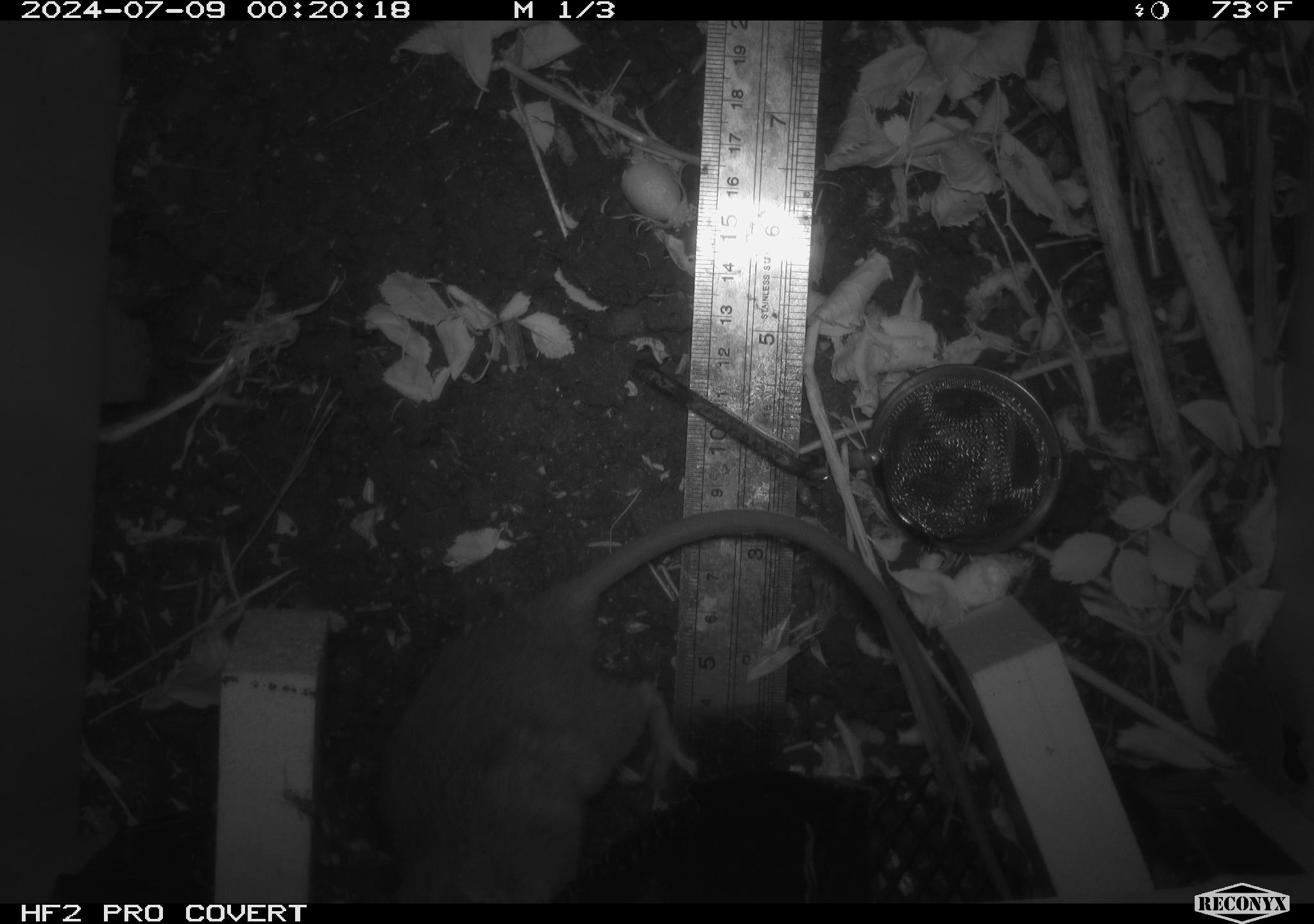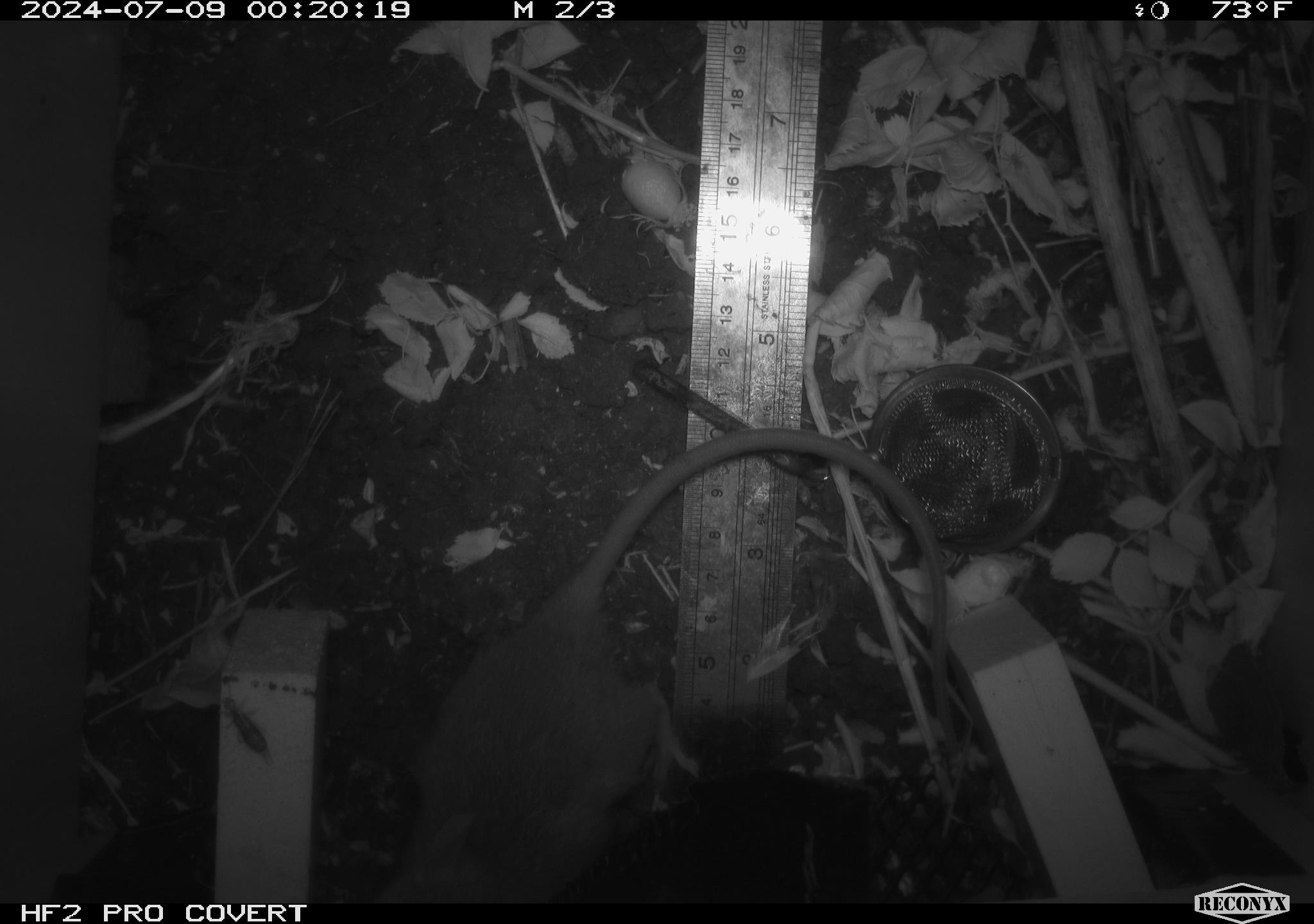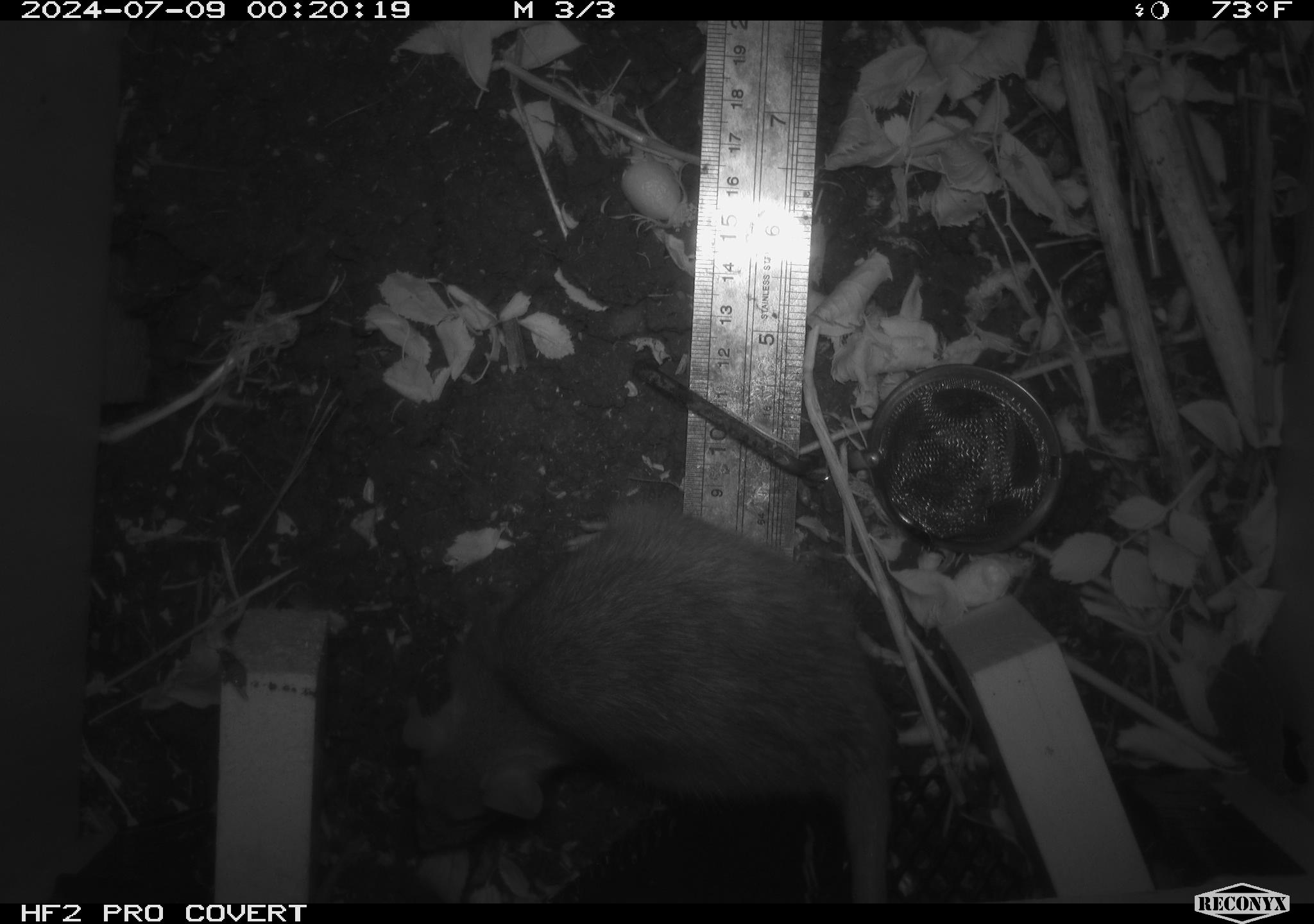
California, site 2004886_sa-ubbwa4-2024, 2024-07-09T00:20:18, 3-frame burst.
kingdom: Animalia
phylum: Chordata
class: Mammalia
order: Rodentia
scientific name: Rodentia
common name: woodrat or rat or mouse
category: woodrat or rat or mouse species